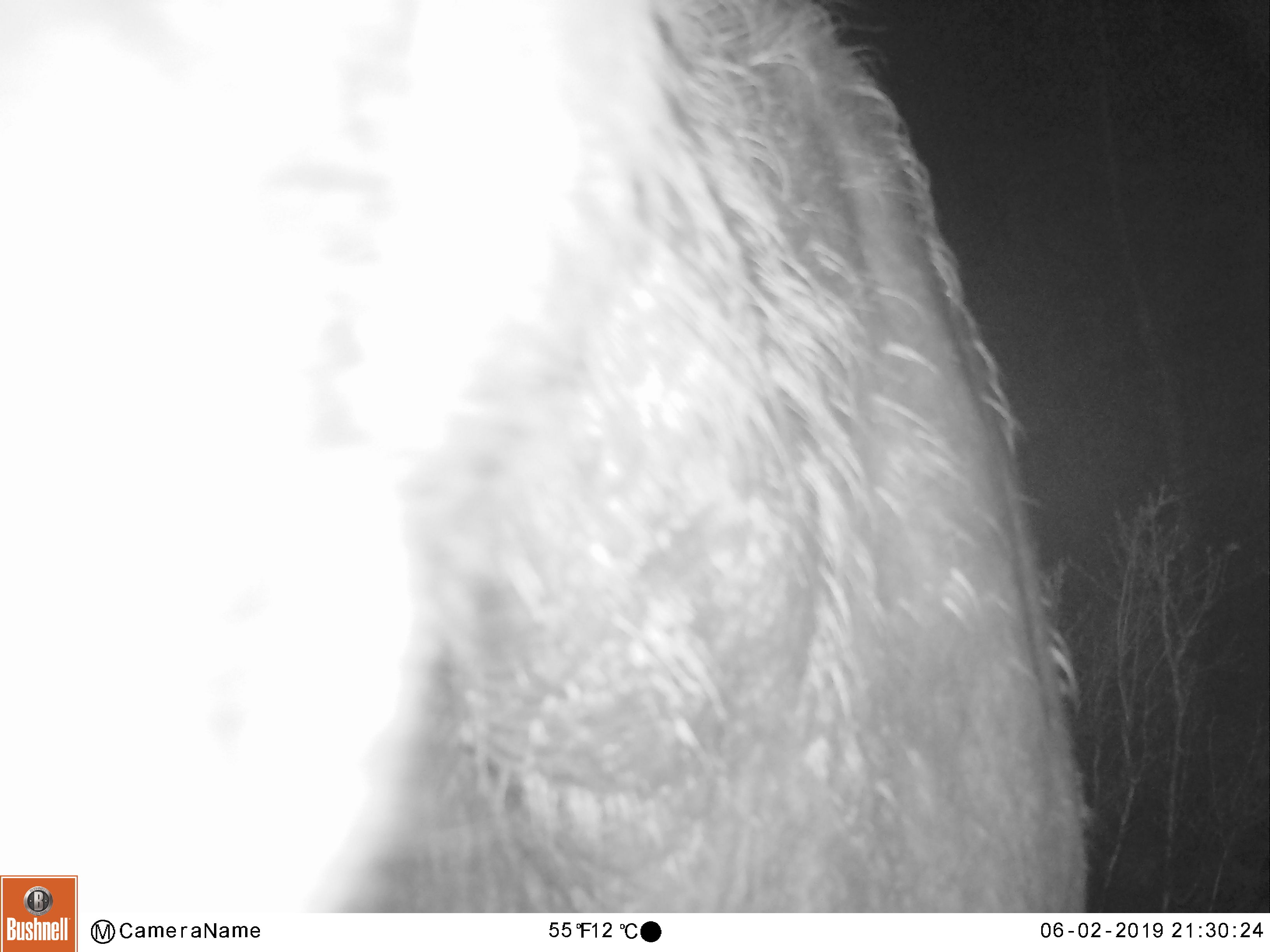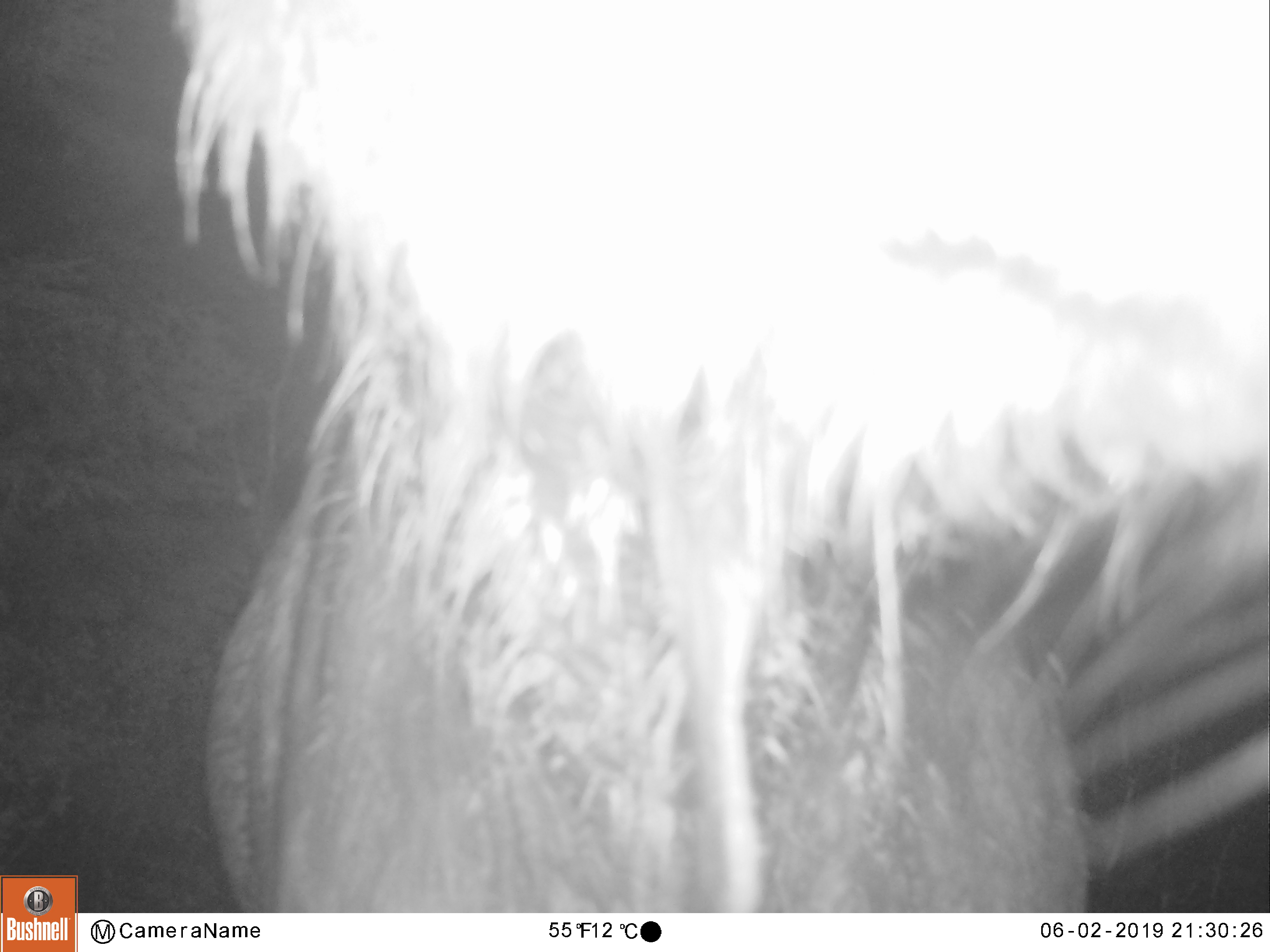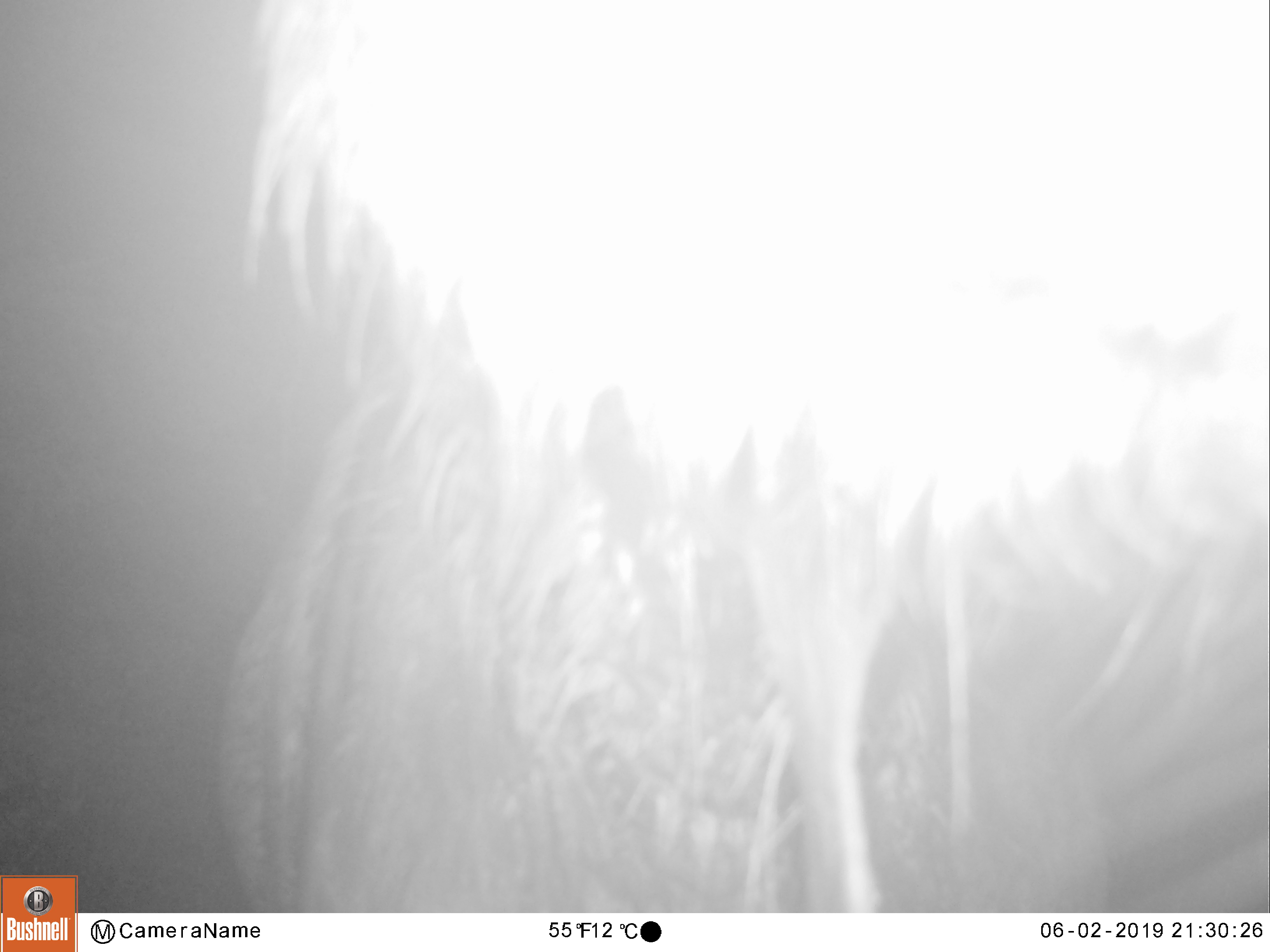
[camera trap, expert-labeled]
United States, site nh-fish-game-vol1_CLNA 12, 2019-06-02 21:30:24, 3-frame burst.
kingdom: Animalia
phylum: Chordata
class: Mammalia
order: Artiodactyla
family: Cervidae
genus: Alces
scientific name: Alces alces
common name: moose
Moose (Alces alces).